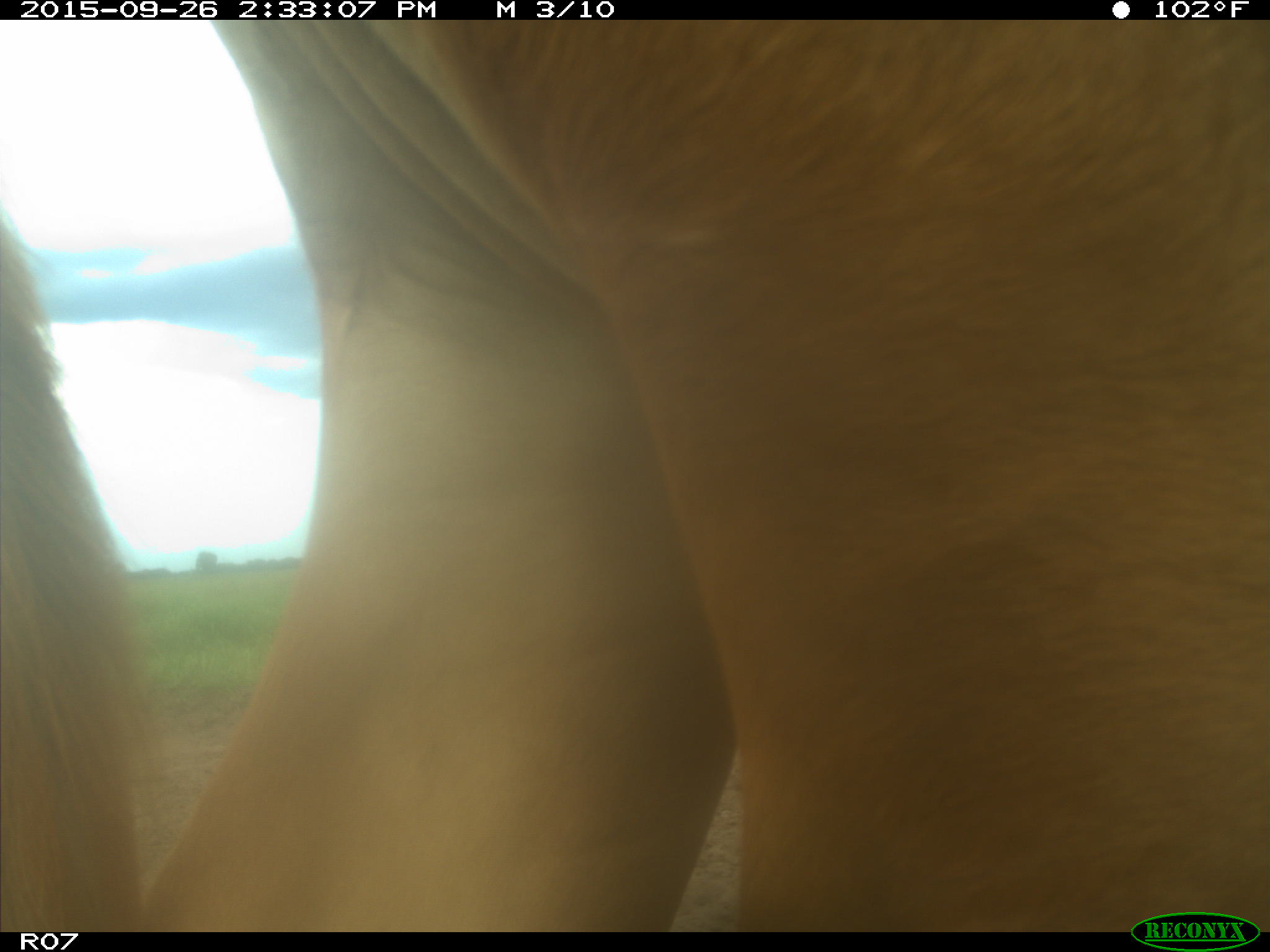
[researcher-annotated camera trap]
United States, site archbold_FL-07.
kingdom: Animalia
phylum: Chordata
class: Mammalia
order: Artiodactyla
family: Bovidae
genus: Bos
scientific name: Bos taurus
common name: domestic cow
Bos taurus (domestic cow).